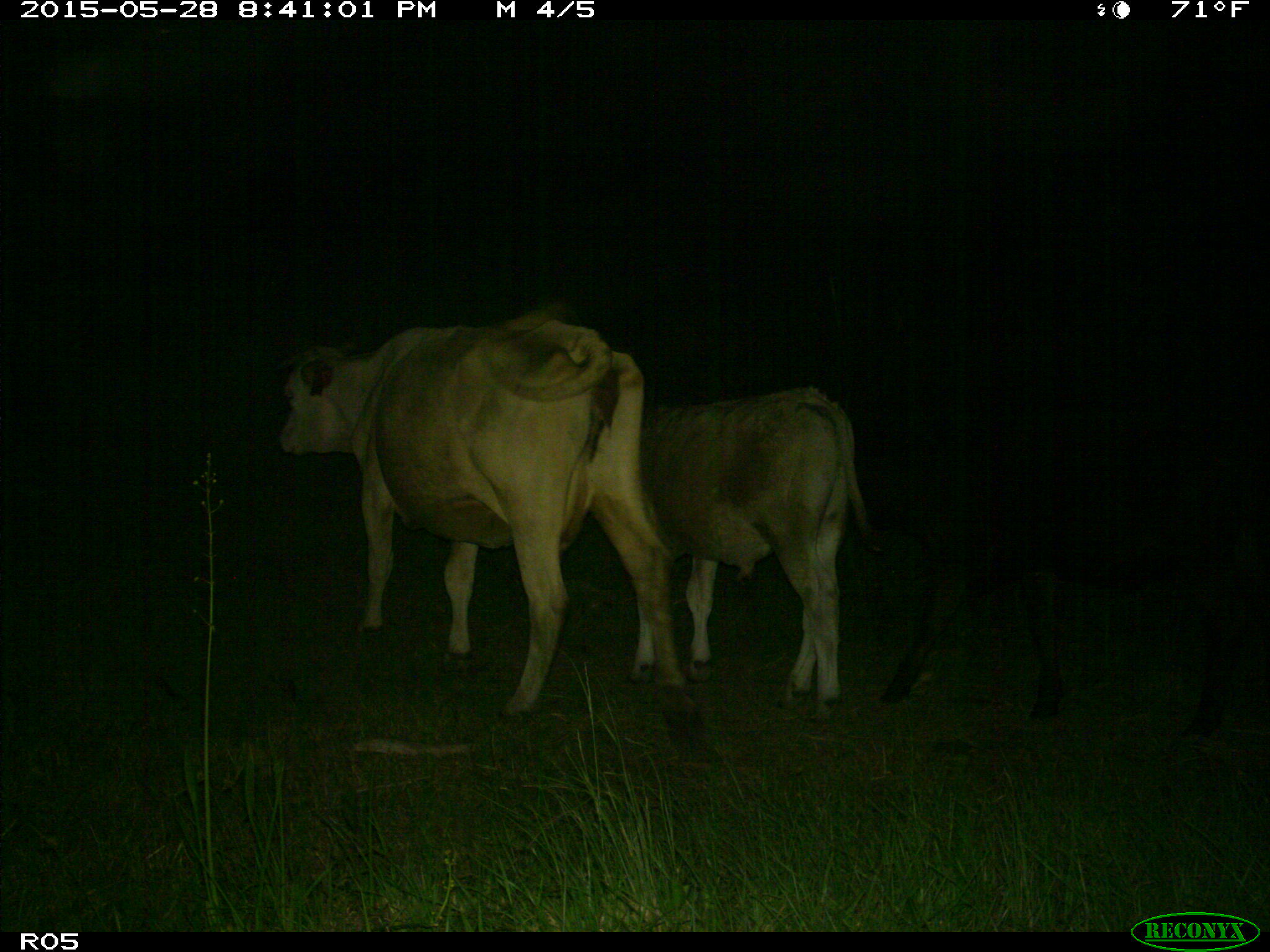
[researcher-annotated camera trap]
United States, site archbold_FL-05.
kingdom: Animalia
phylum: Chordata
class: Mammalia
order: Artiodactyla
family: Bovidae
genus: Bos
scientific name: Bos taurus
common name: domestic cow